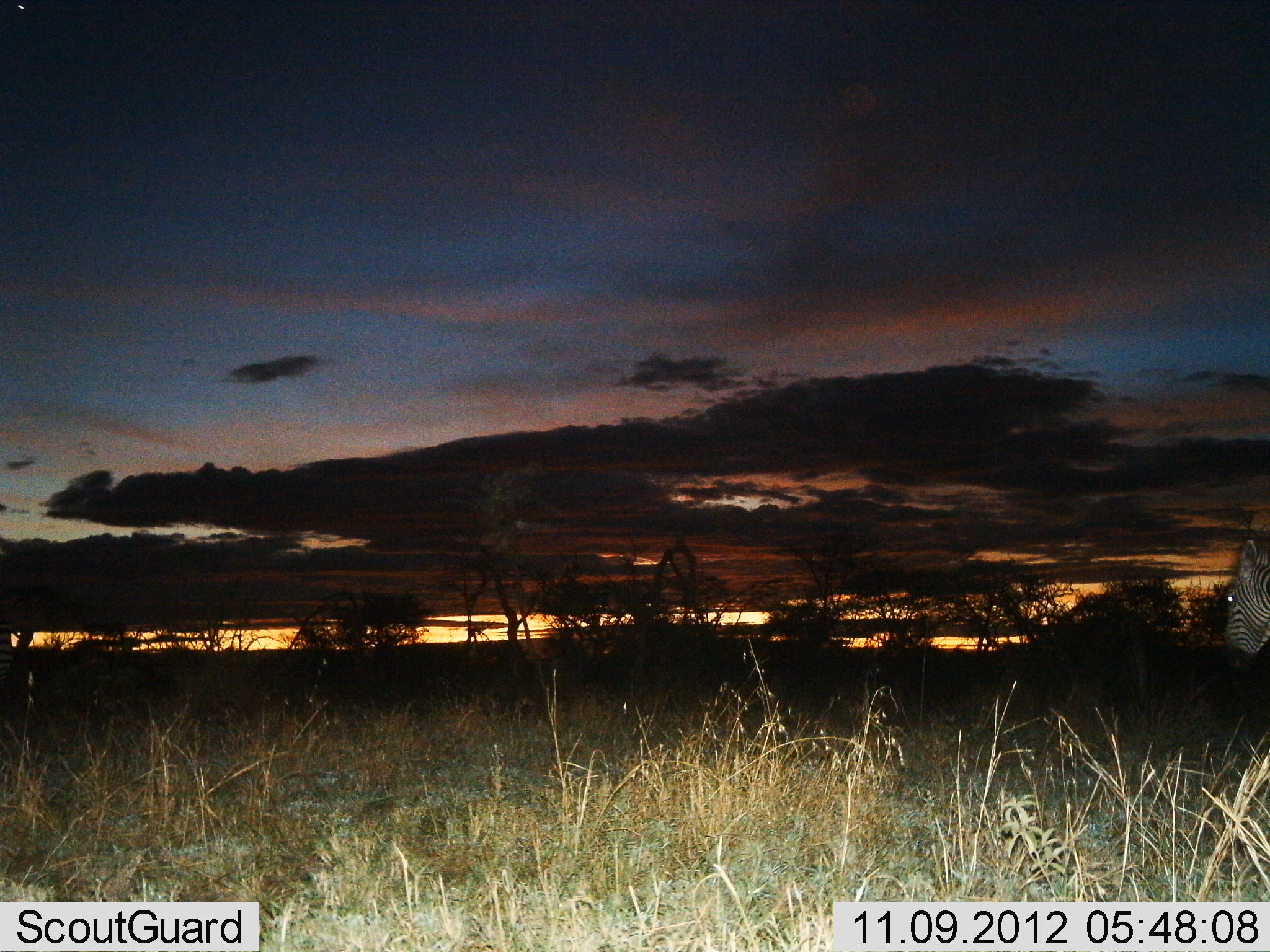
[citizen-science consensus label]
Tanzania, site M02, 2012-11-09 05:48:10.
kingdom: Animalia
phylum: Chordata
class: Mammalia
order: Perissodactyla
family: Equidae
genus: Equus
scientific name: Equus quagga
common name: plains zebra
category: zebra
Zebra (plains zebra) (Equus quagga), count 1. Behavior (volunteer vote fractions): standing 90%, resting 0%, moving 20%, interacting 0%. Young present (vote fraction): 0%. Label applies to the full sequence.